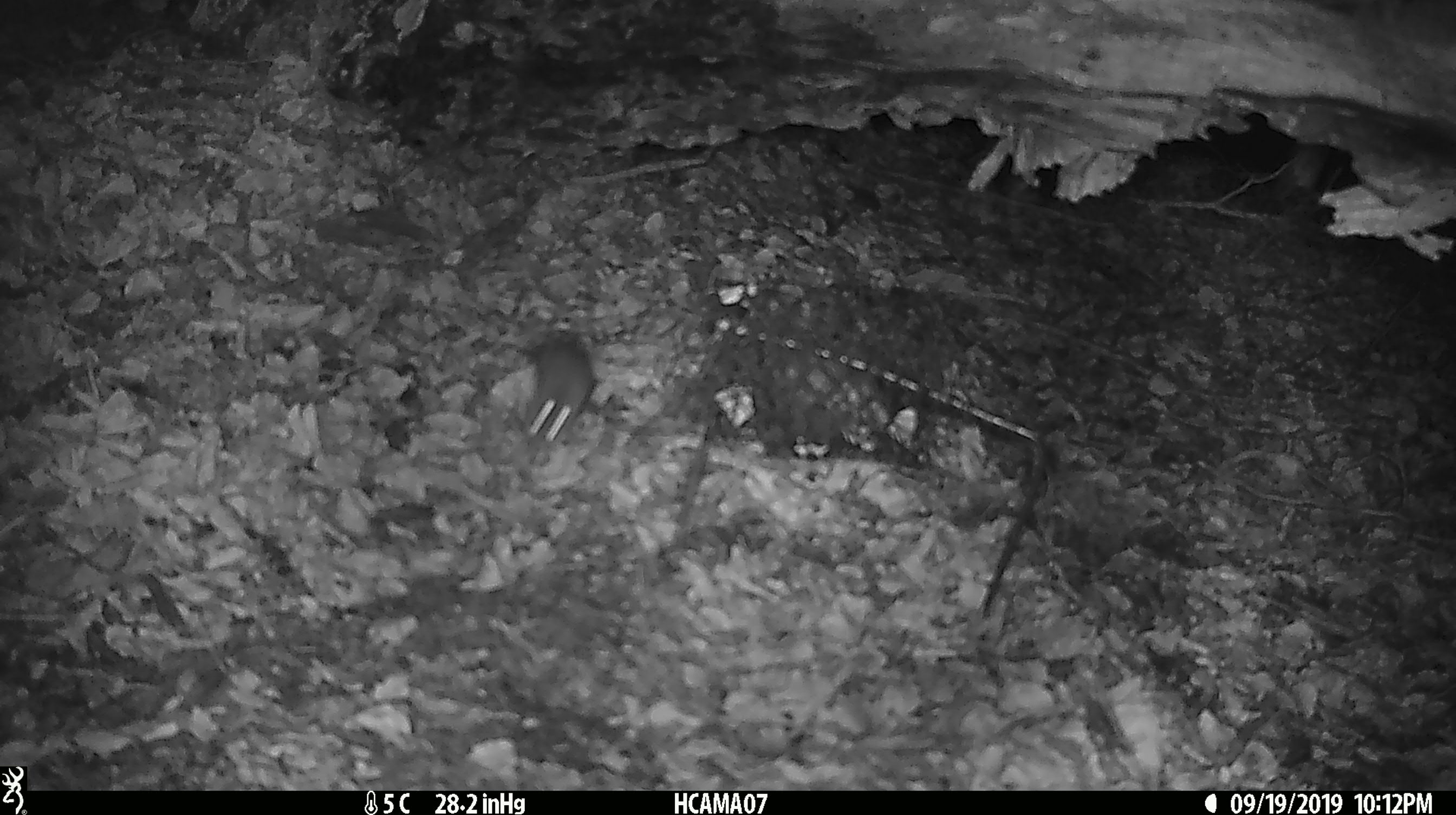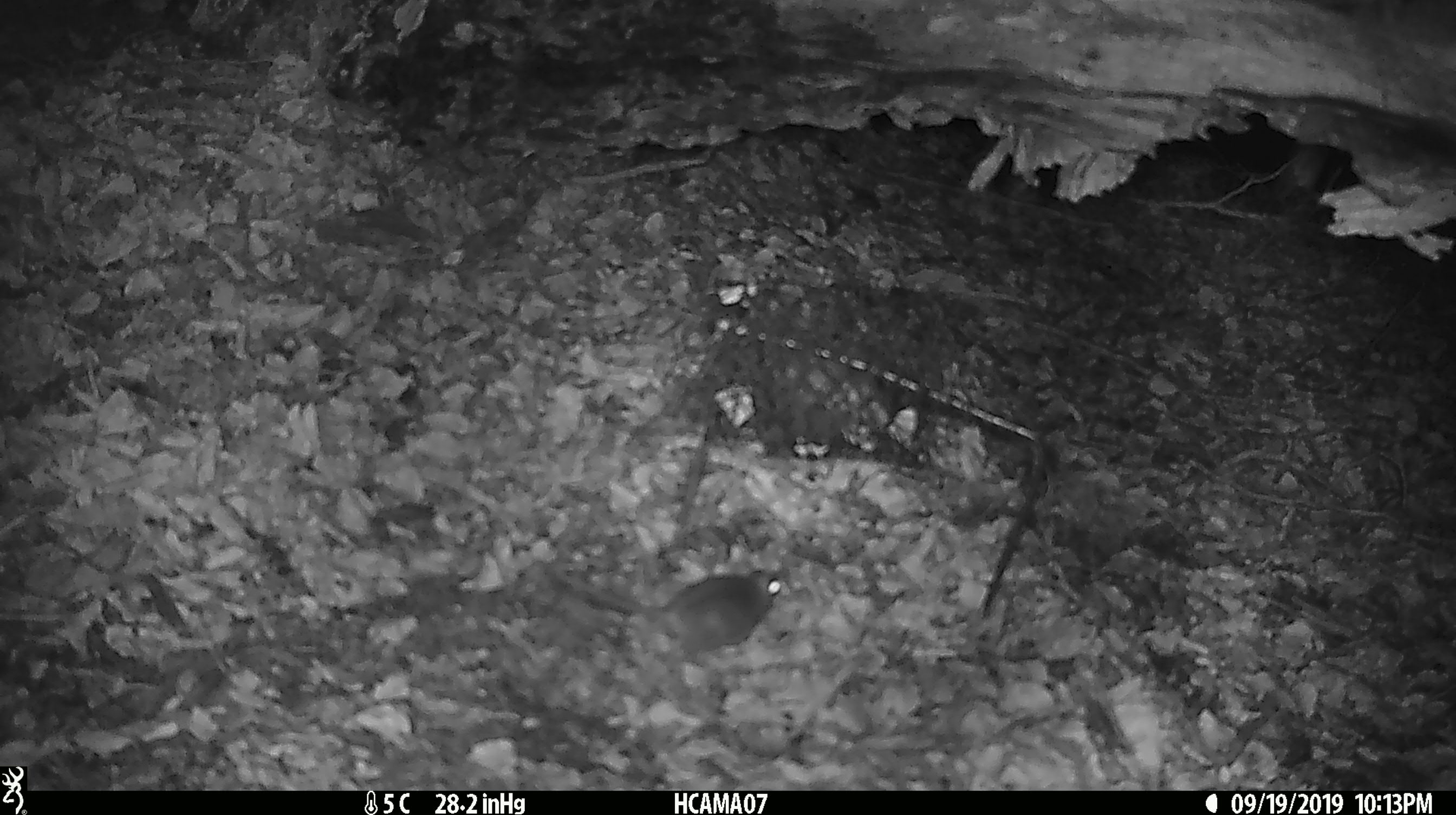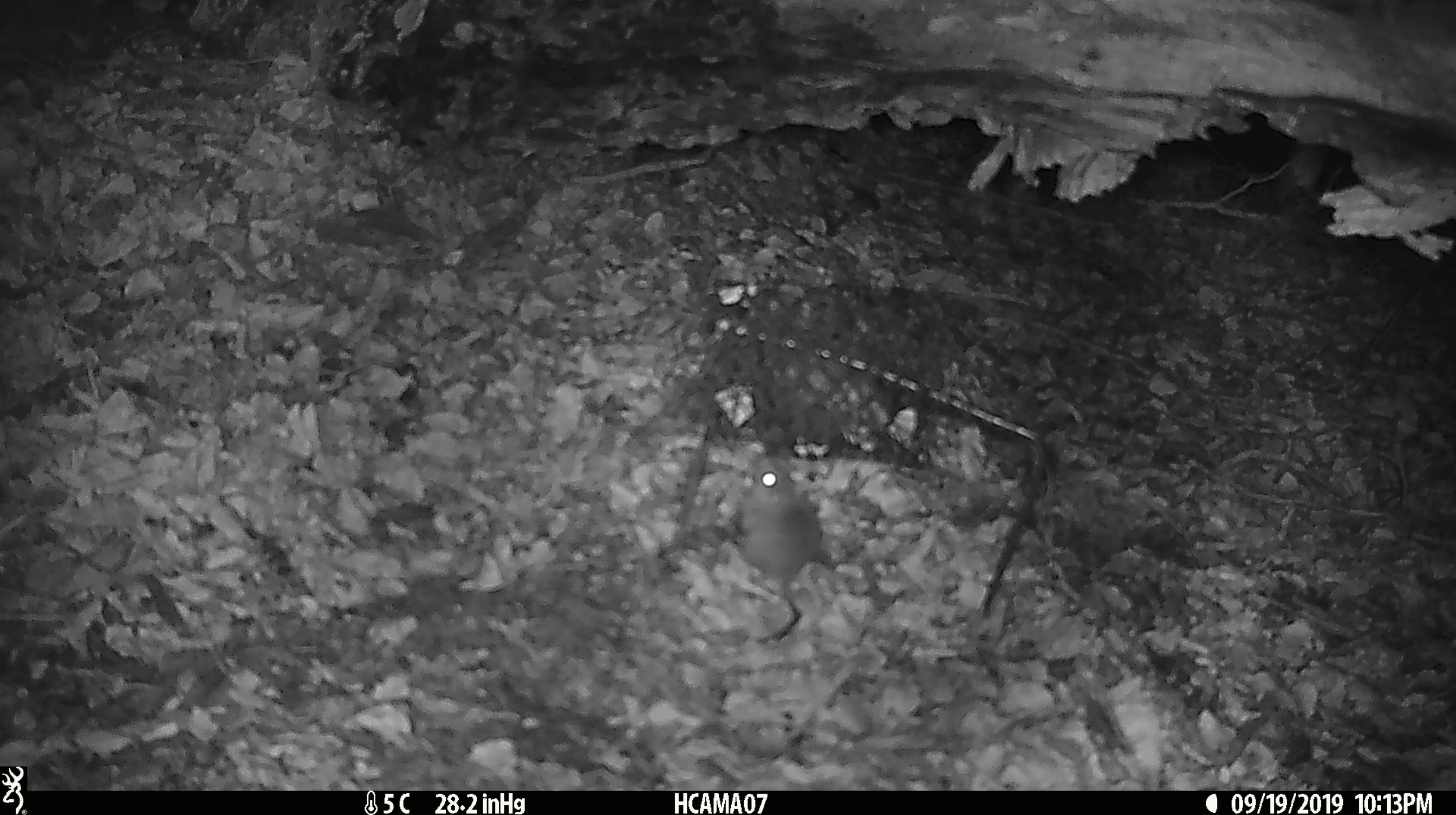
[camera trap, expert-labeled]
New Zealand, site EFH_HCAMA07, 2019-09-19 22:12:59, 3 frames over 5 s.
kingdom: Animalia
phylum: Chordata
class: Mammalia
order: Rodentia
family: Muridae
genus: Mus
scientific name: Mus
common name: mouse